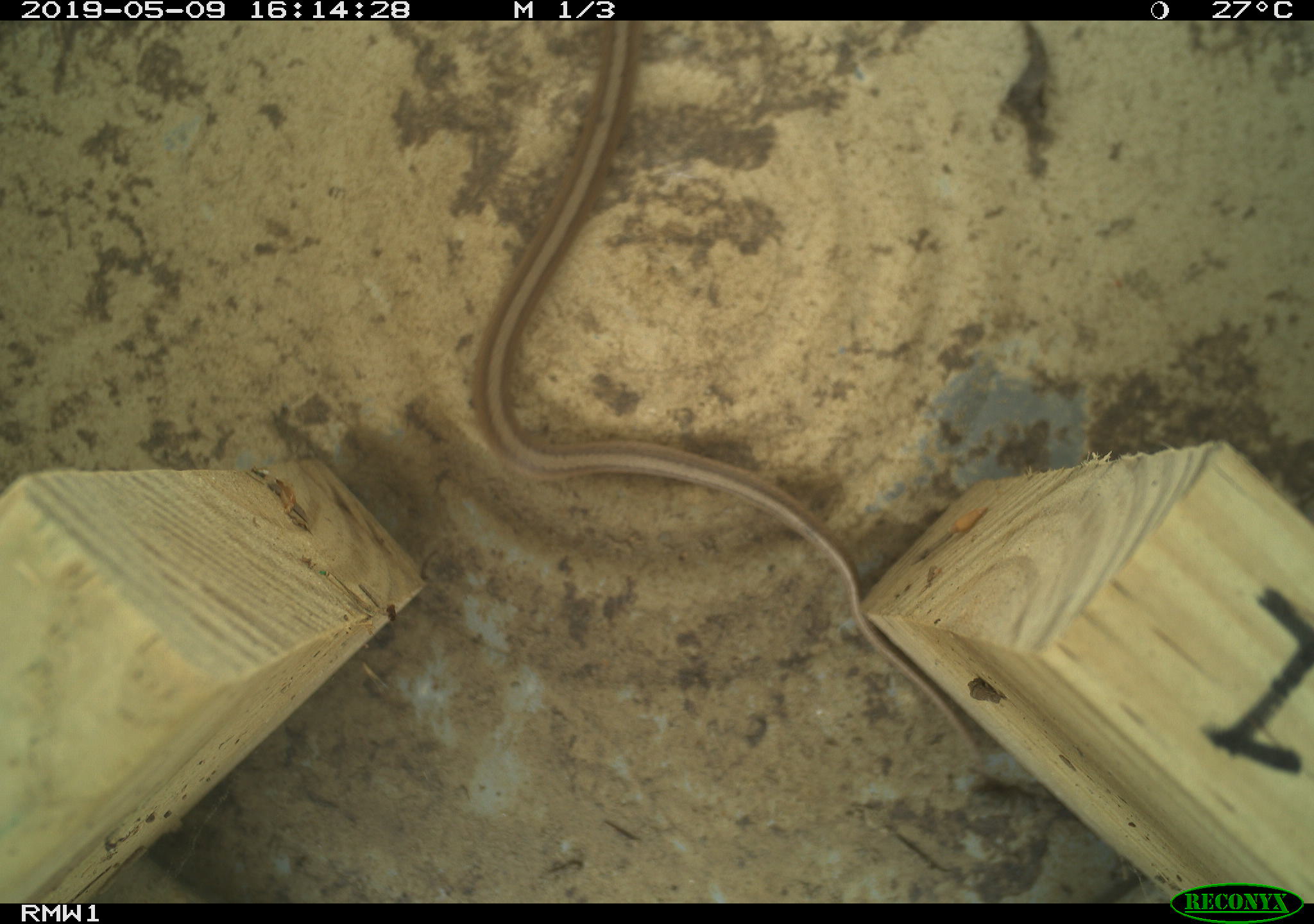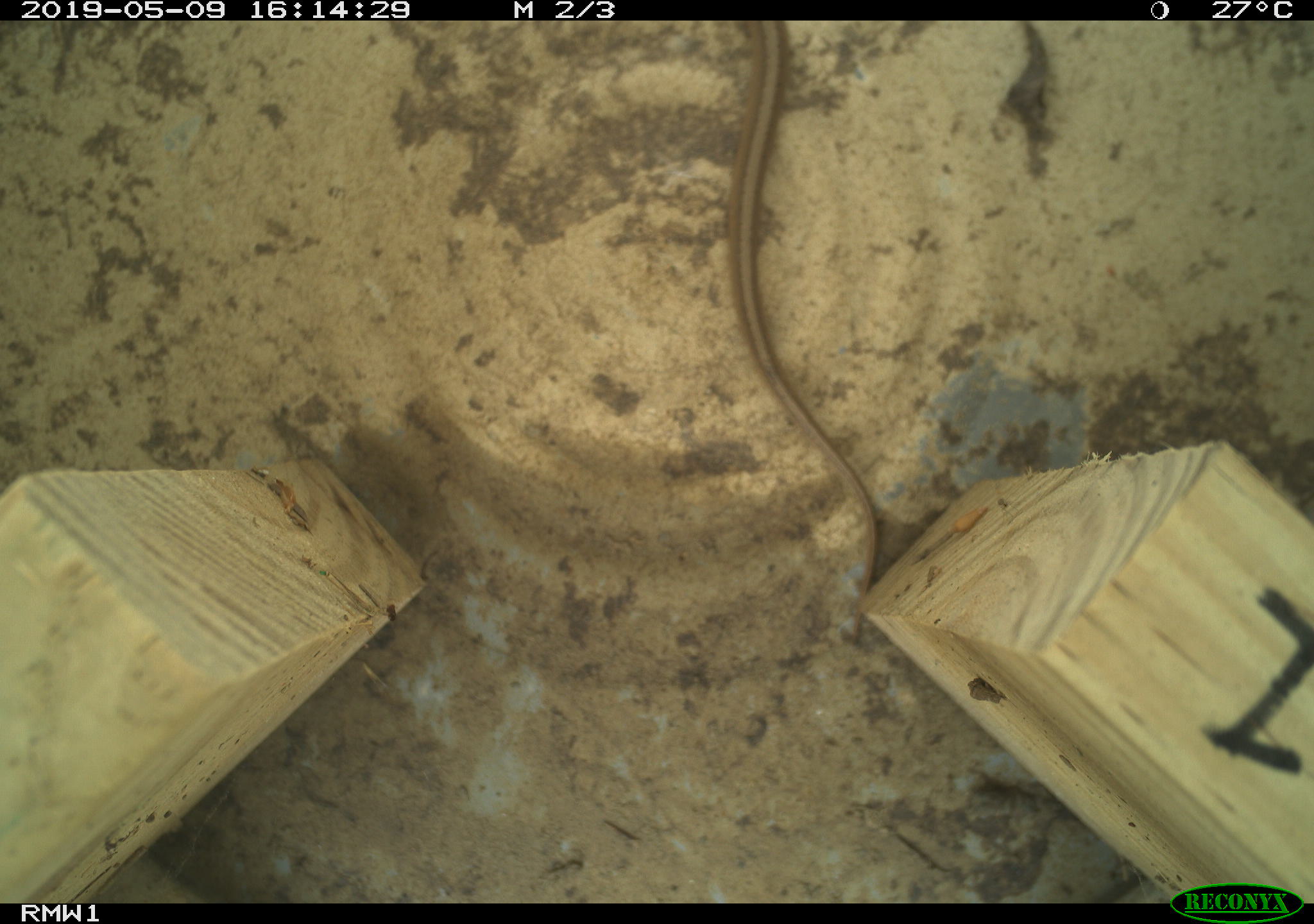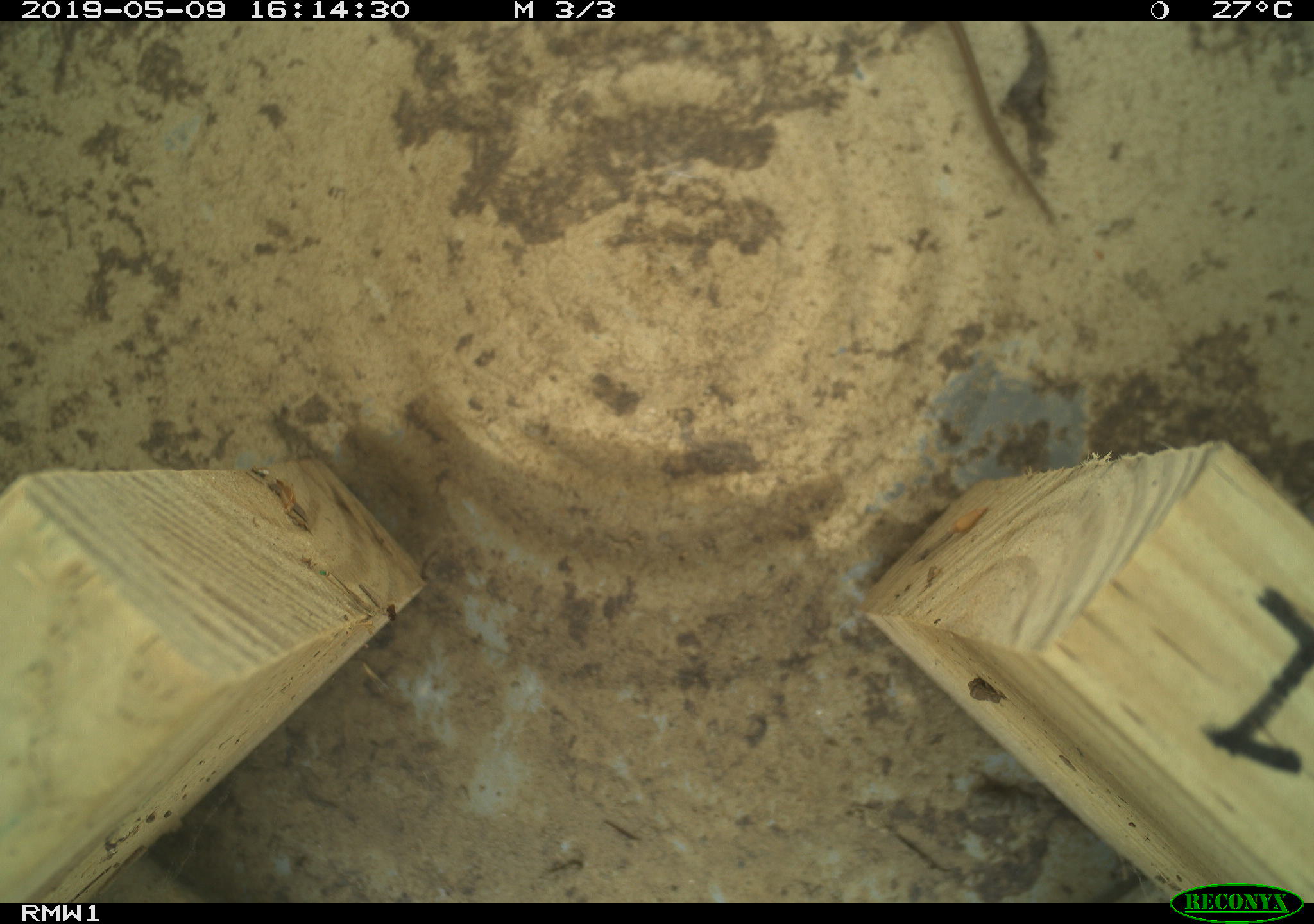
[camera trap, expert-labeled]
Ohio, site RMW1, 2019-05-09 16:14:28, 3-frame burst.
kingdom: Animalia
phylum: Chordata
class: Reptilia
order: Squamata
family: Colubridae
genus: Storeria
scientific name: Storeria dekayi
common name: dekay's brownsnake